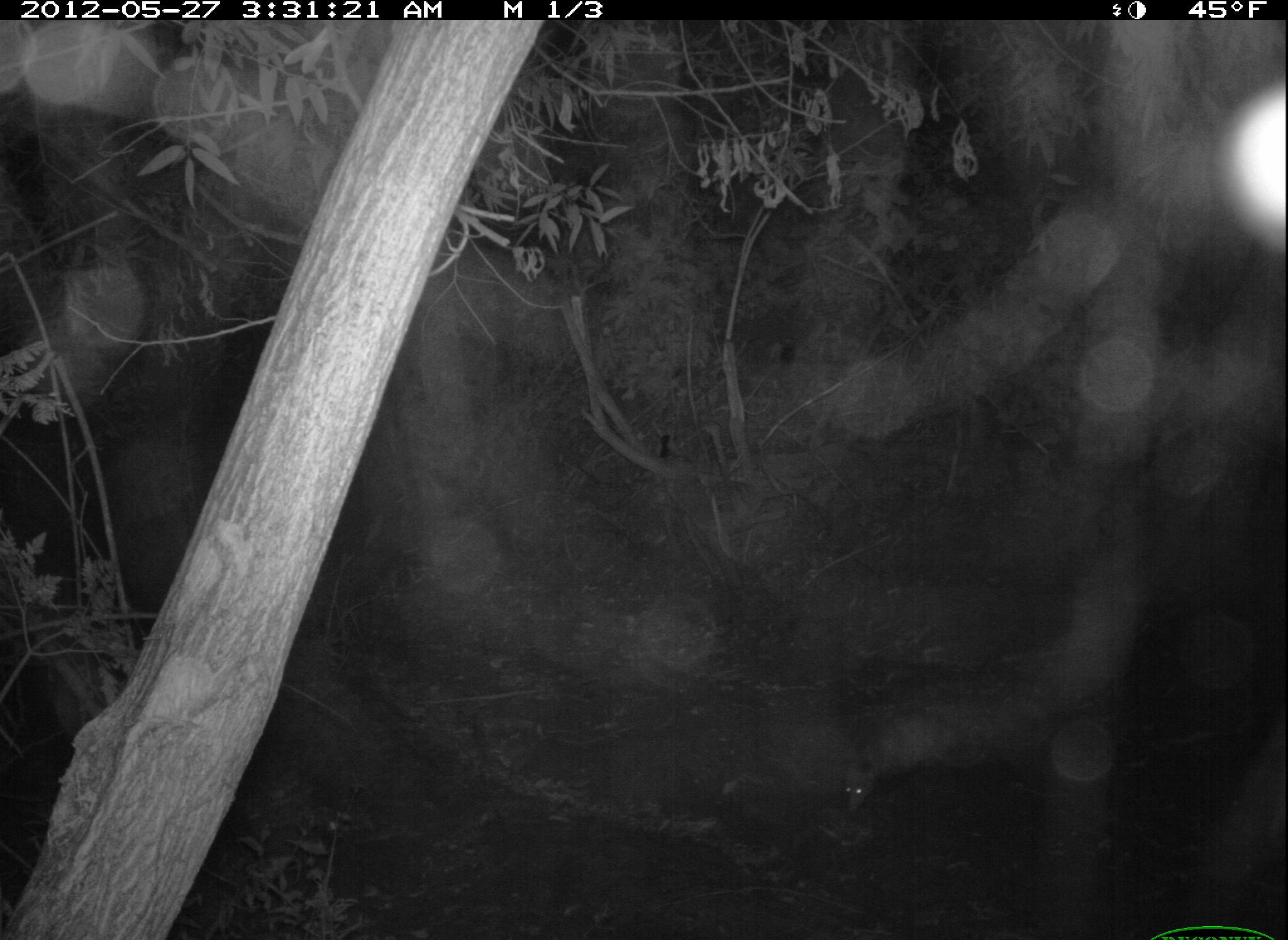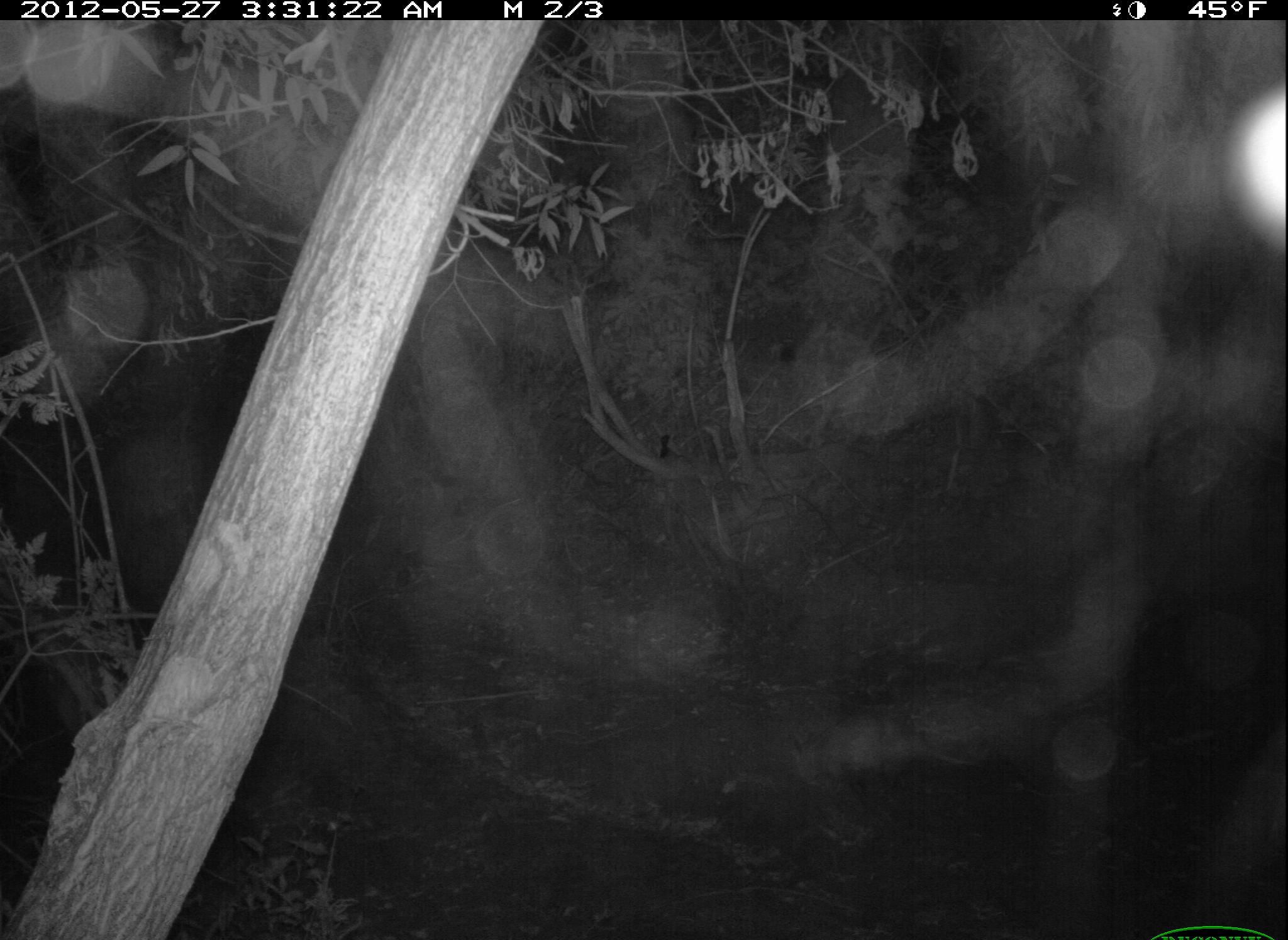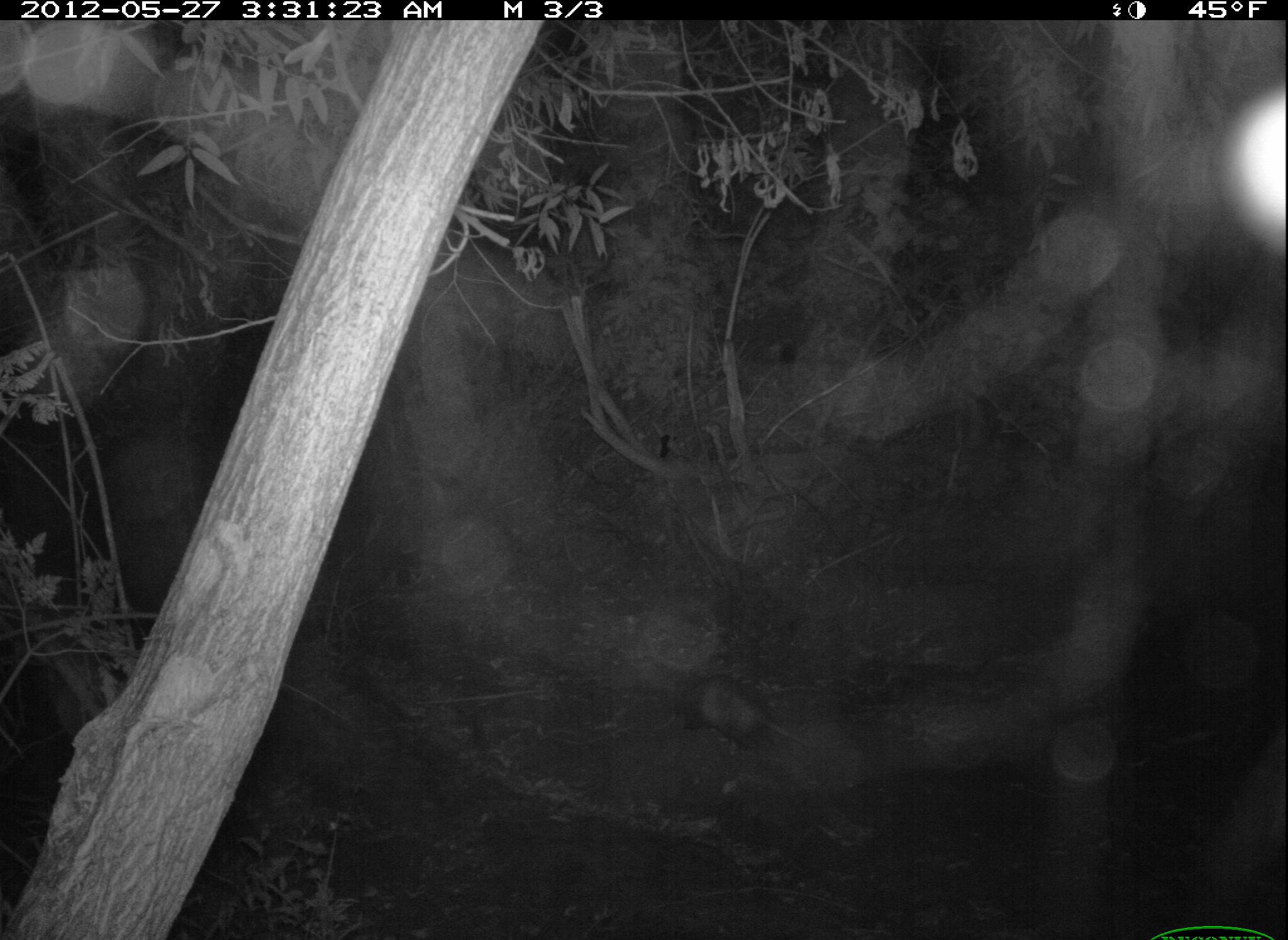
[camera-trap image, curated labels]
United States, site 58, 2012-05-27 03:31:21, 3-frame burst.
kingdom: Animalia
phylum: Chordata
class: Mammalia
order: Didelphimorphia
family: Didelphidae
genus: Didelphis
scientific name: Didelphis virginiana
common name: virginia opossum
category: opossum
Opossum (virginia opossum) (Didelphis virginiana).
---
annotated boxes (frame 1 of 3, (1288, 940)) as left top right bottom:
opossum: 839 706 1042 801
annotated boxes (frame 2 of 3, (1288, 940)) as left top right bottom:
opossum: 792 712 1027 791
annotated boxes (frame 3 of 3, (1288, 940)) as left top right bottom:
opossum: 666 670 813 753